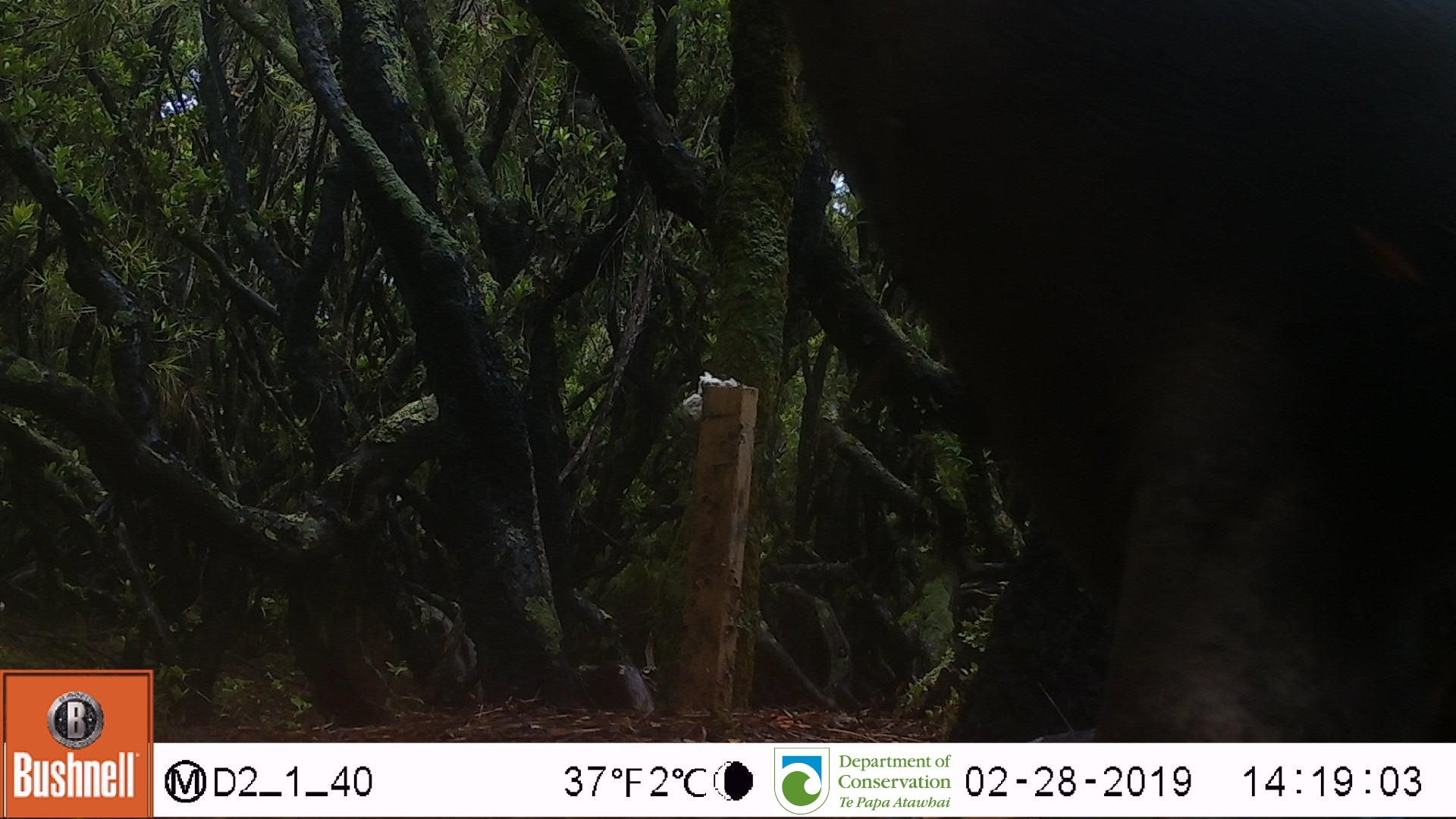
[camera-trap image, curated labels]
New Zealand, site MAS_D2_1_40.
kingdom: Animalia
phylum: Chordata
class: Mammalia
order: Carnivora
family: Otariidae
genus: Phocarctos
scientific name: Phocarctos hookeri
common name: new zealand sea lion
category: sealion